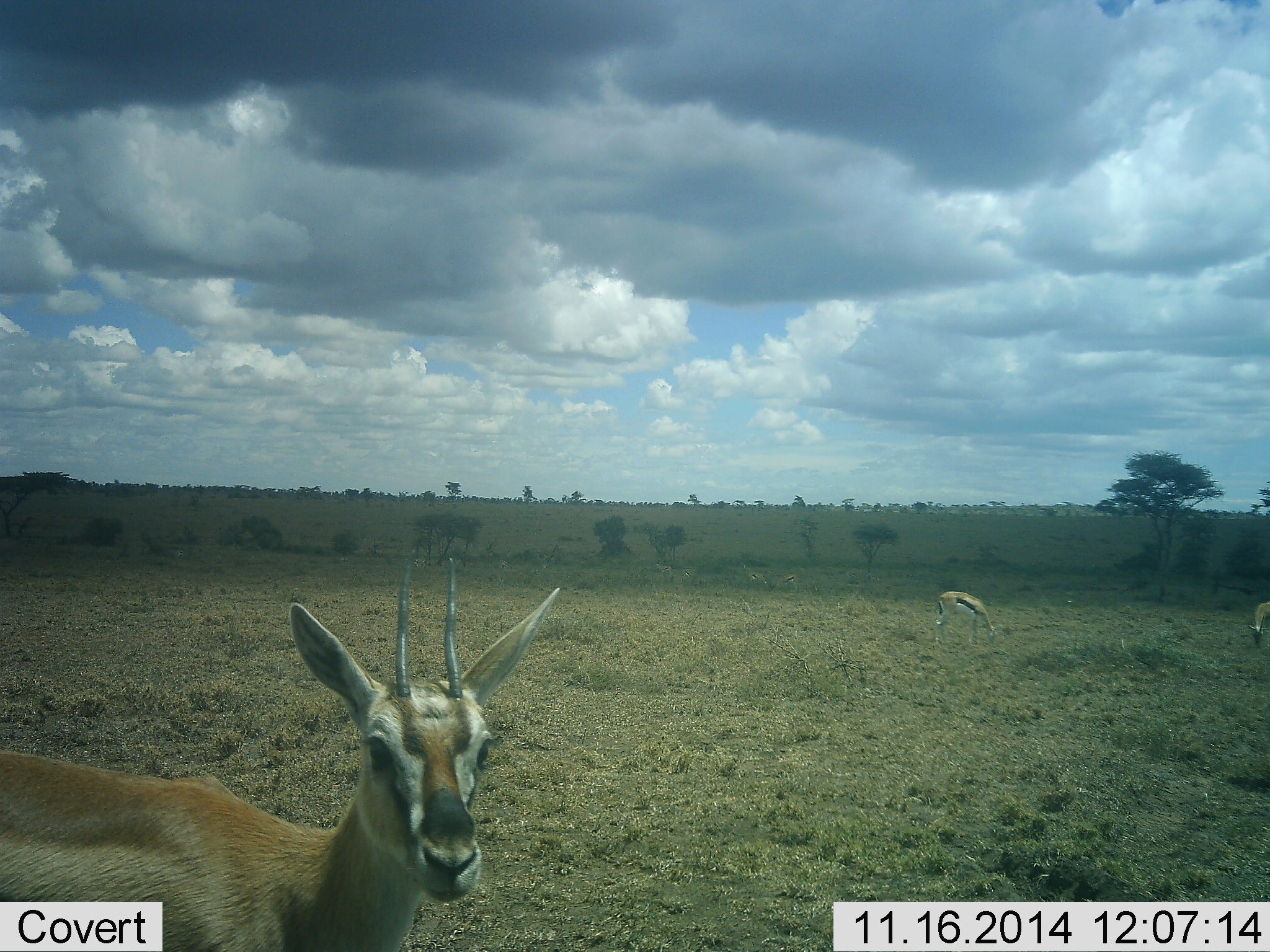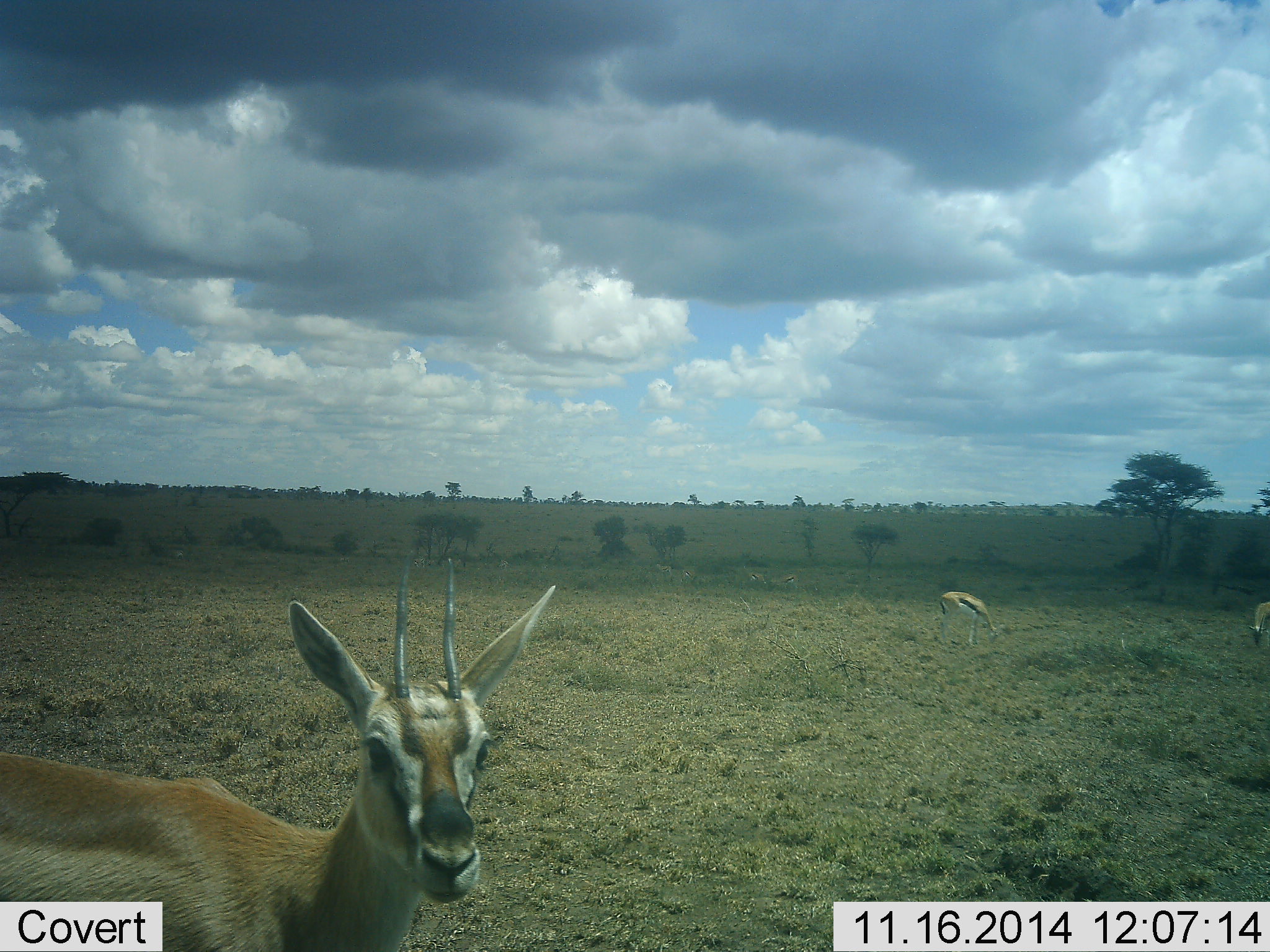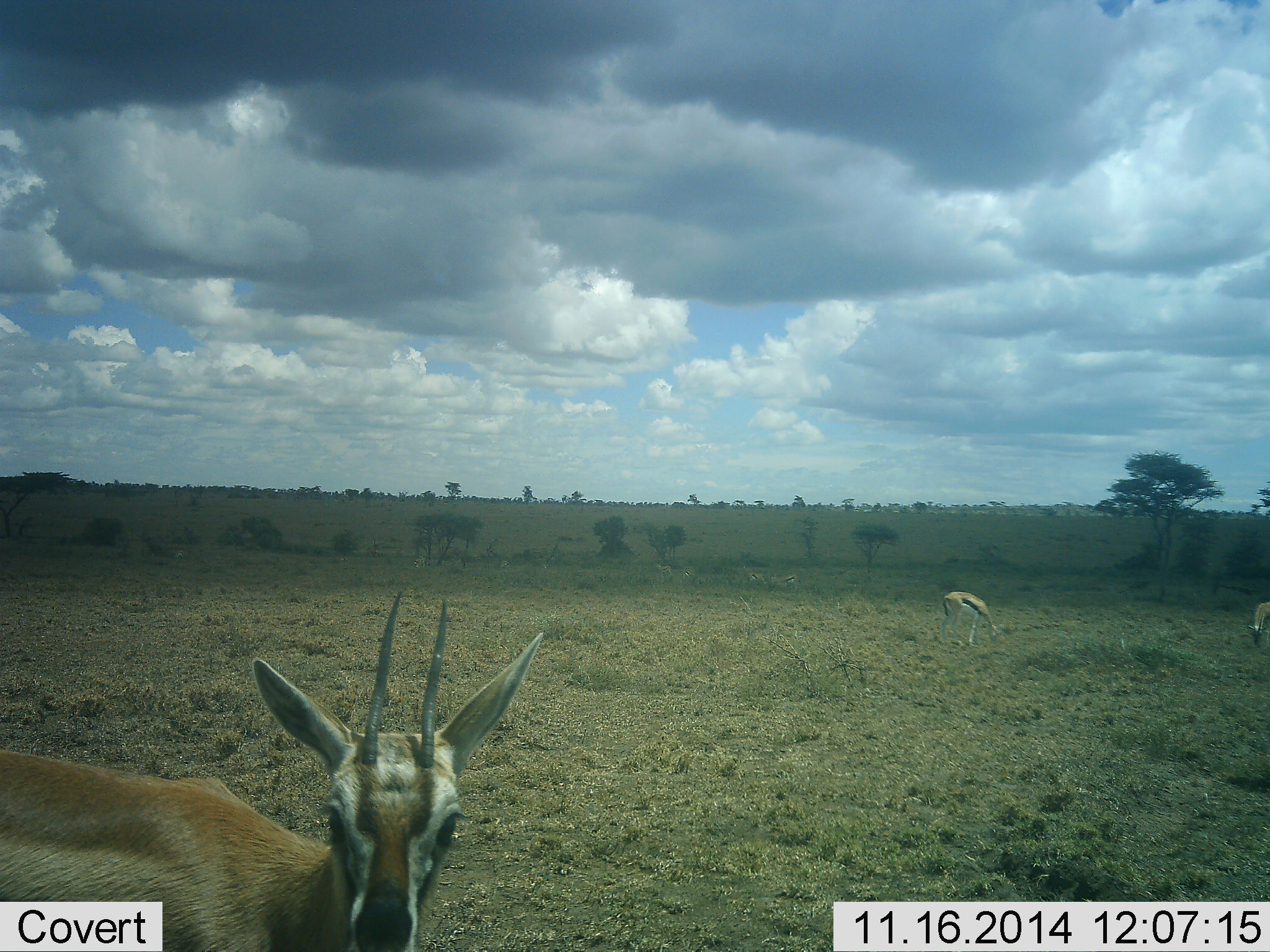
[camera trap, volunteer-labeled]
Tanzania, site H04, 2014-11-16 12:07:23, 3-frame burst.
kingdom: Animalia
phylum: Chordata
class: Mammalia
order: Artiodactyla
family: Bovidae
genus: Eudorcas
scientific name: Eudorcas thomsonii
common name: thomson's gazelle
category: gazellethomsons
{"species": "gazellethomsons (thomson's gazelle) (Eudorcas thomsonii)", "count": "3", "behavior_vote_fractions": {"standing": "100%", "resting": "0%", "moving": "20%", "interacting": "0%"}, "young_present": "0%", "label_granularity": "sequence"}